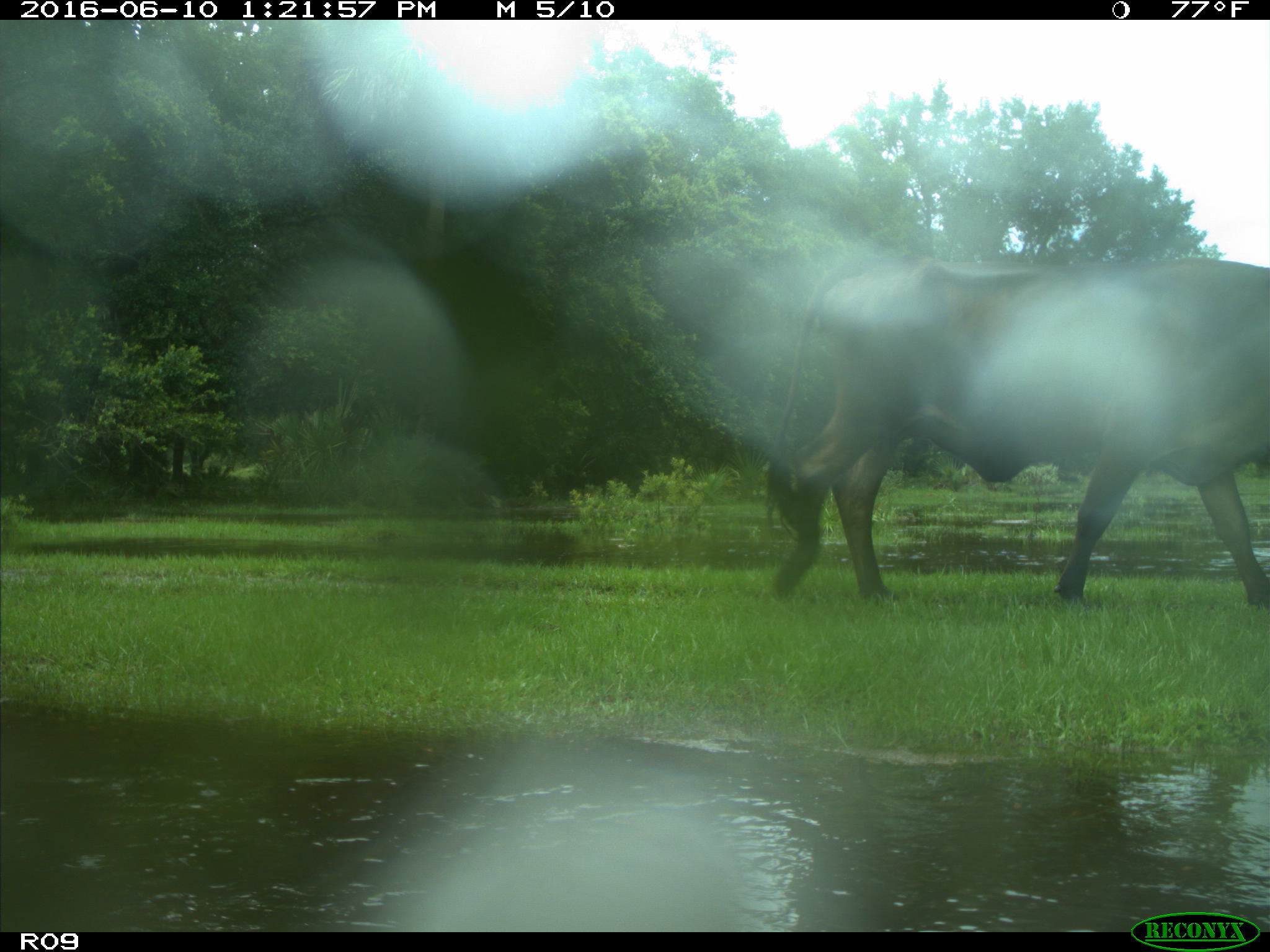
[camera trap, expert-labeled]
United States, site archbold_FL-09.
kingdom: Animalia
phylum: Chordata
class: Mammalia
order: Artiodactyla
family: Bovidae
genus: Bos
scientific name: Bos taurus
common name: domestic cow